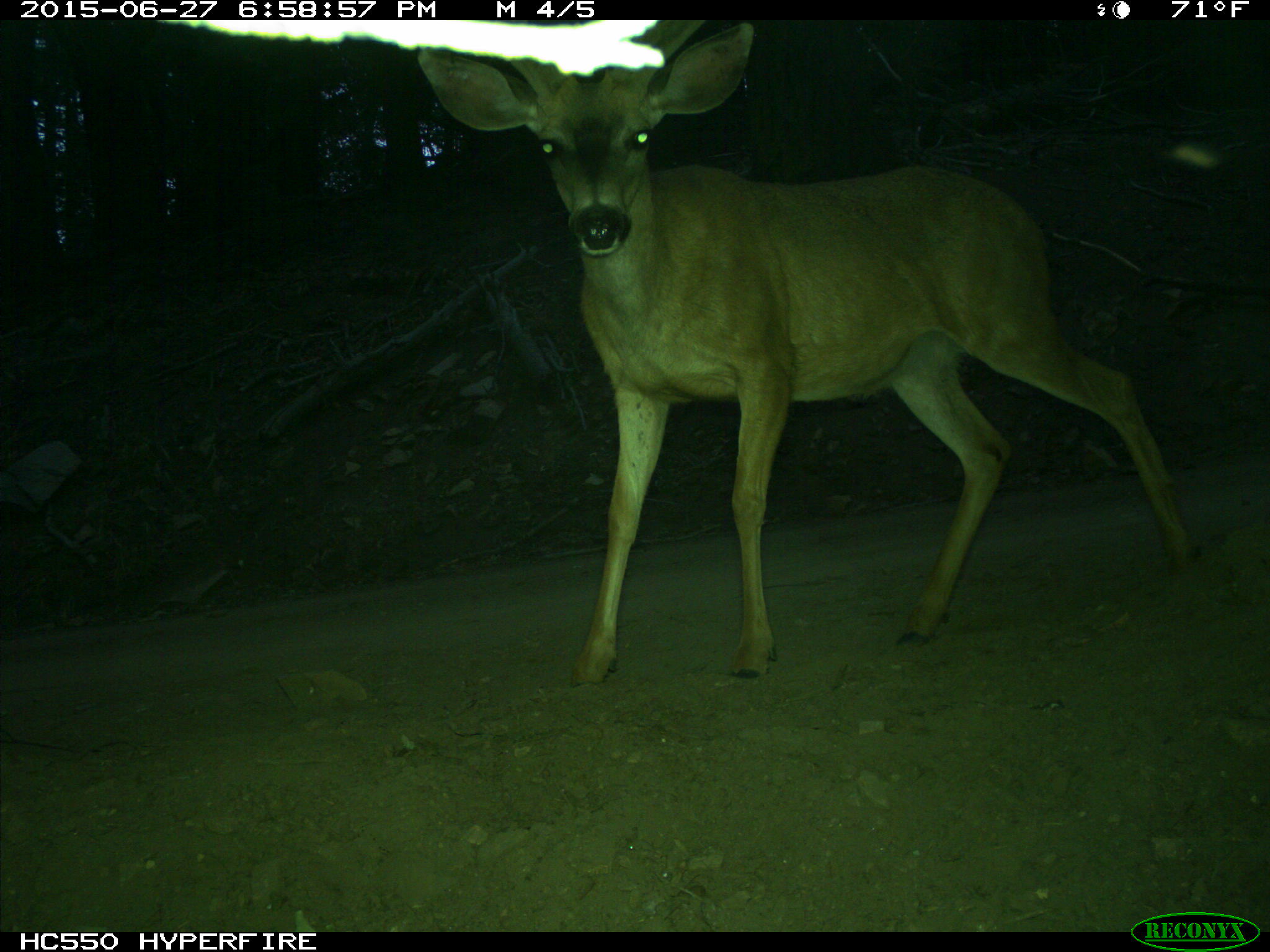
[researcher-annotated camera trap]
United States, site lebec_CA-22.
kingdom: Animalia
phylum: Chordata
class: Mammalia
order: Artiodactyla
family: Cervidae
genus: Odocoileus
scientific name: Odocoileus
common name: deer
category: unidentified deer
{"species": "unidentified deer (deer) (Odocoileus)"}